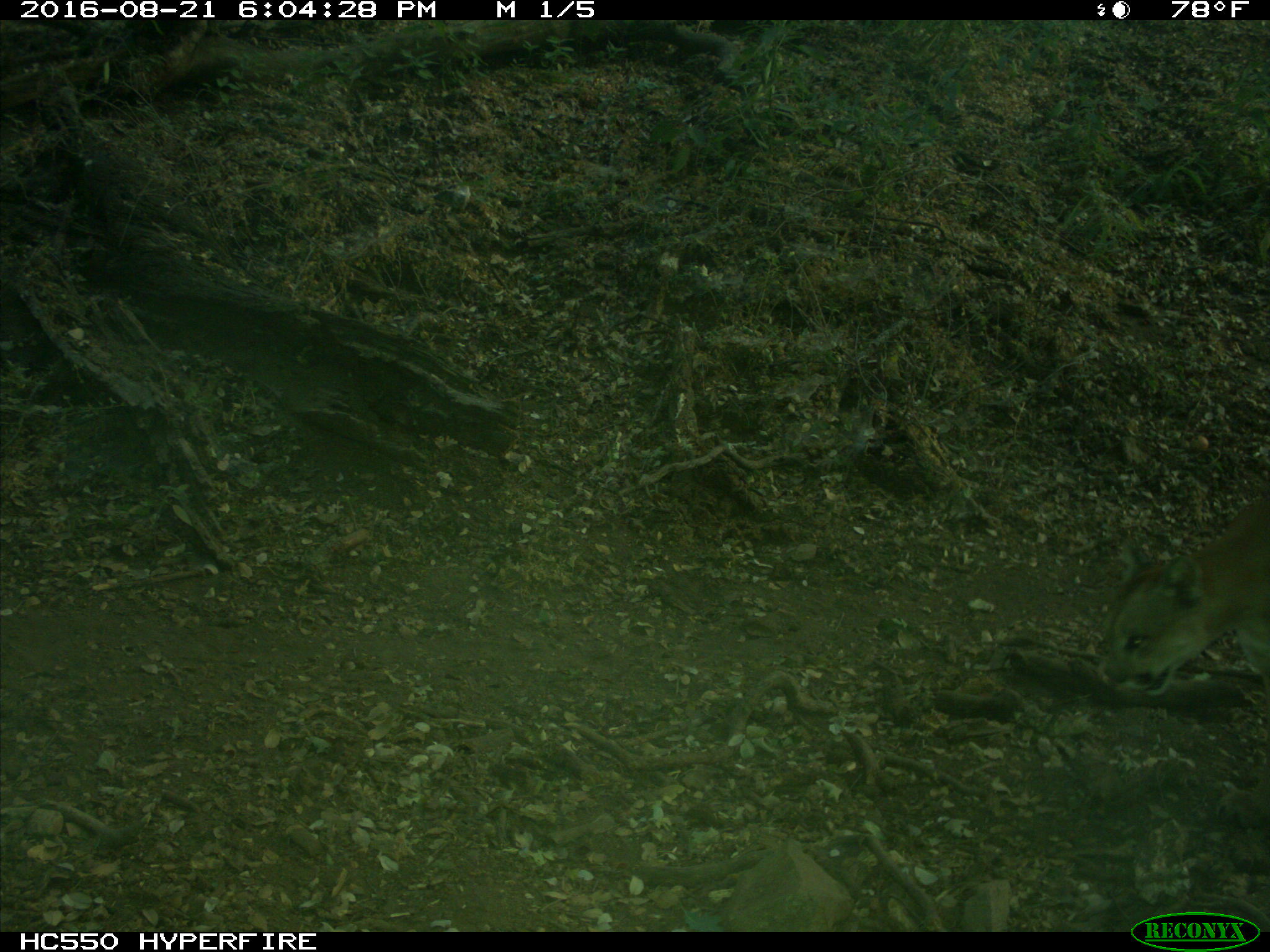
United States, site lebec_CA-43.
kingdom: Animalia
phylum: Chordata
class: Mammalia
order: Carnivora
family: Felidae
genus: Puma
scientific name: Puma concolor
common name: mountain lion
Puma concolor (mountain lion).